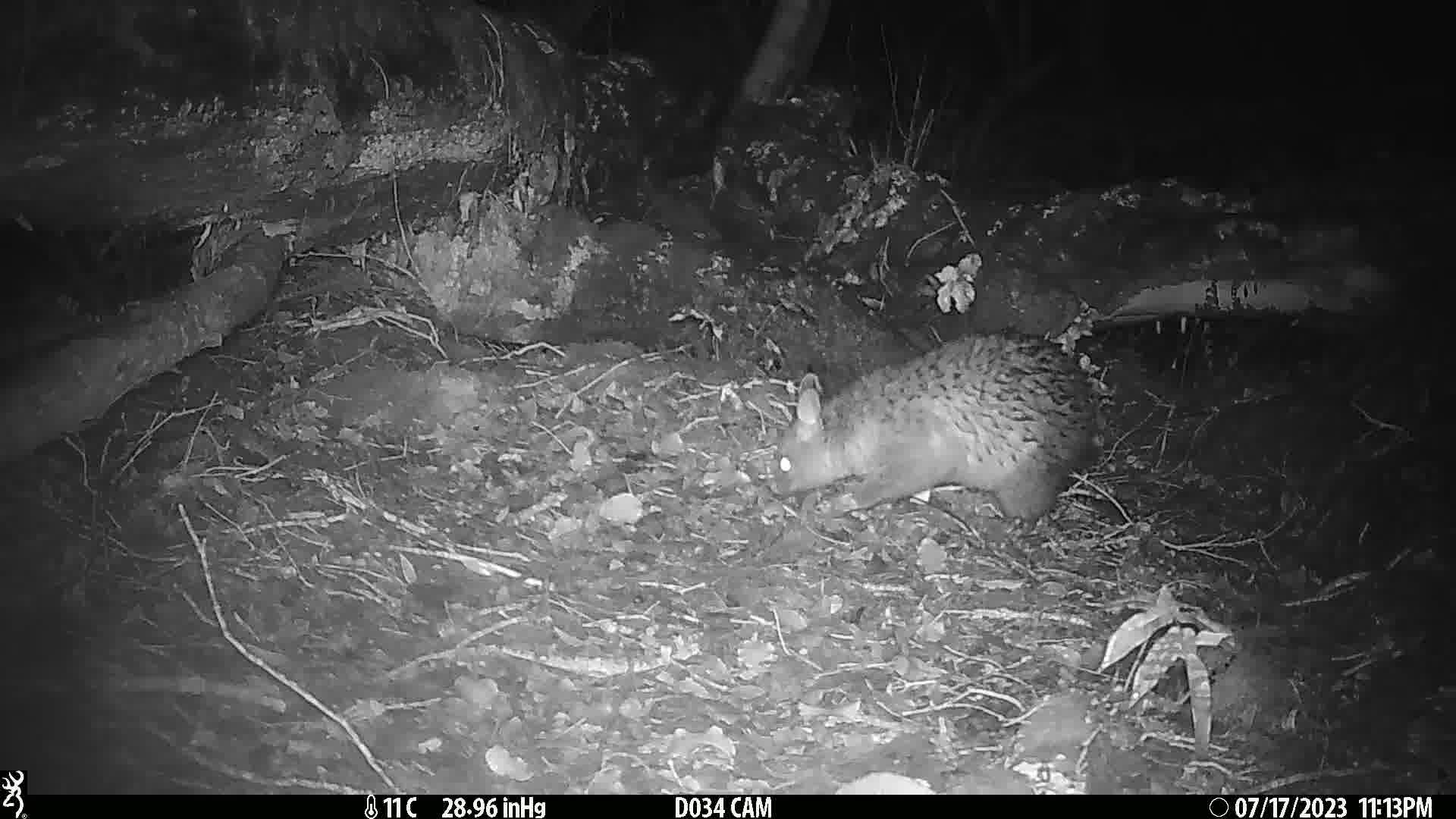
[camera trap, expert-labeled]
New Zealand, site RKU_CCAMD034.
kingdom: Animalia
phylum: Chordata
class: Mammalia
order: Diprotodontia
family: Phalangeridae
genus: Trichosurus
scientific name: Trichosurus vulpecula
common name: common brushtail possum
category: possum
Possum (common brushtail possum) (Trichosurus vulpecula).